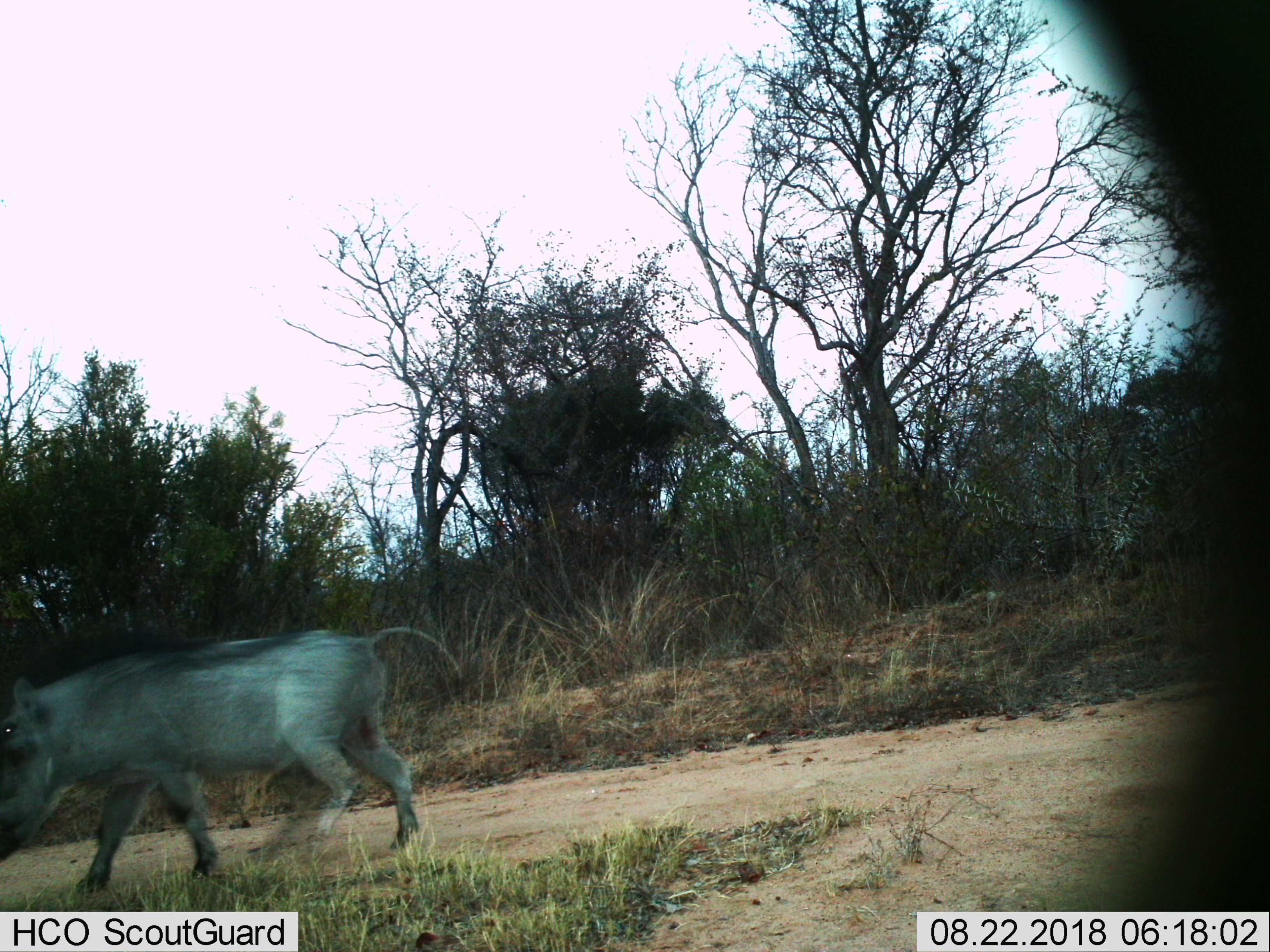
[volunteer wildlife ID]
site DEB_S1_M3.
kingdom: Animalia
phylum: Chordata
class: Mammalia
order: Artiodactyla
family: Suidae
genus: Phacochoerus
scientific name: Phacochoerus africanus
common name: warthog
Warthog (Phacochoerus africanus), count 1. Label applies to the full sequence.